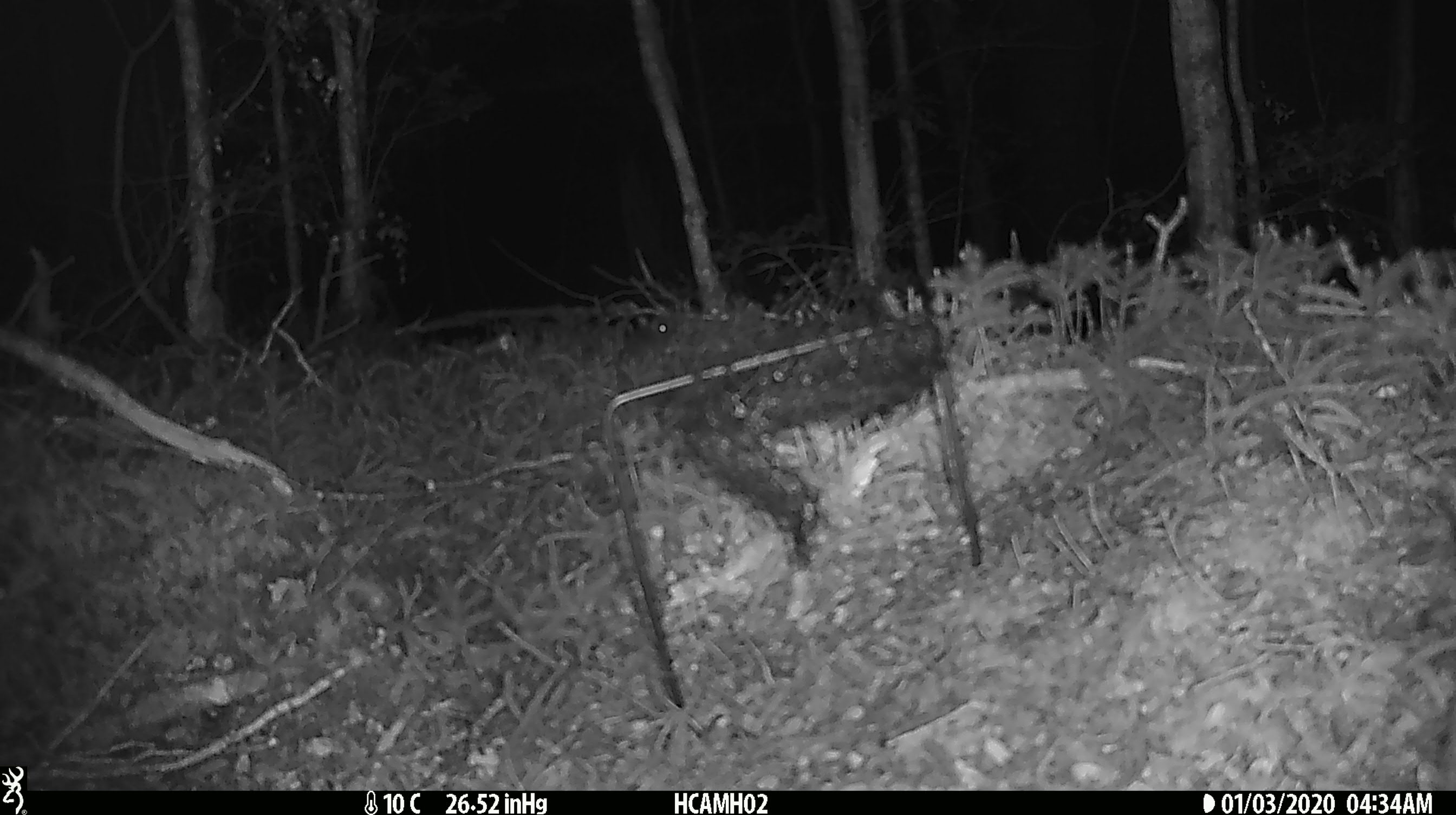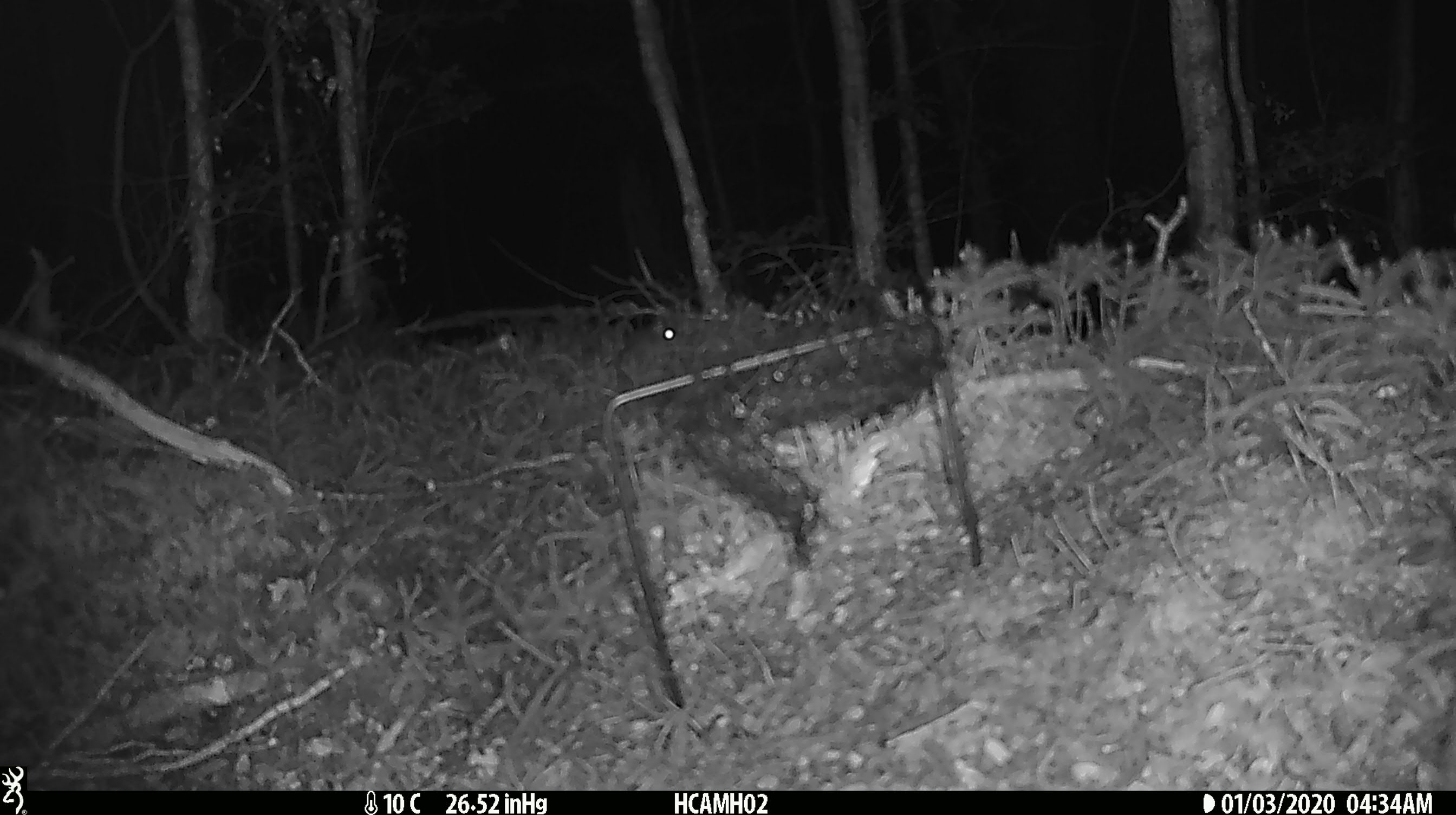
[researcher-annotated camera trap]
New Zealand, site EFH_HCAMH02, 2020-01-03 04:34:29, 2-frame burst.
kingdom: Animalia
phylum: Chordata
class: Mammalia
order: Rodentia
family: Muridae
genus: Mus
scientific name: Mus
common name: mouse